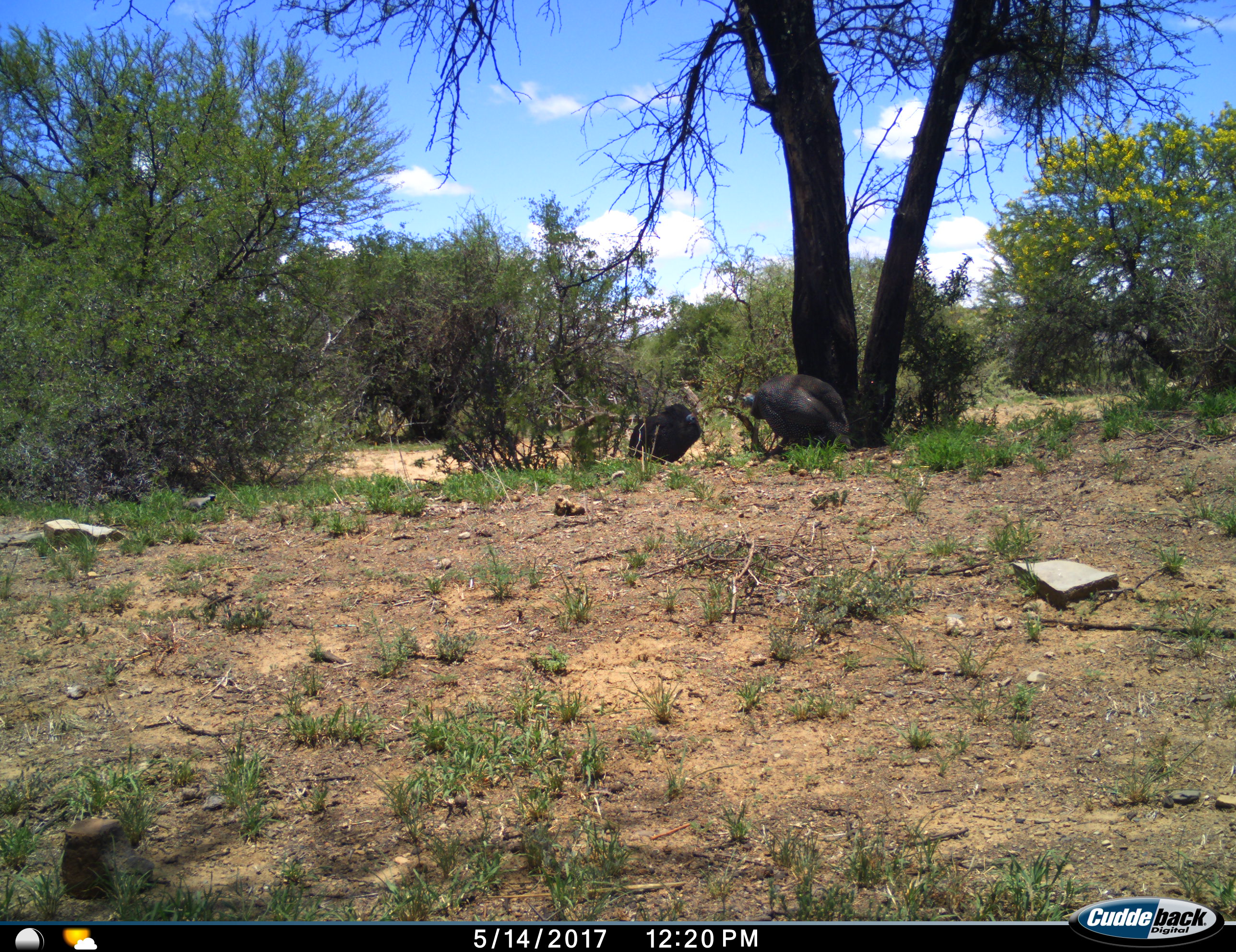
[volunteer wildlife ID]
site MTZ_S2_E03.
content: unidentified animal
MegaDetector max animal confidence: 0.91